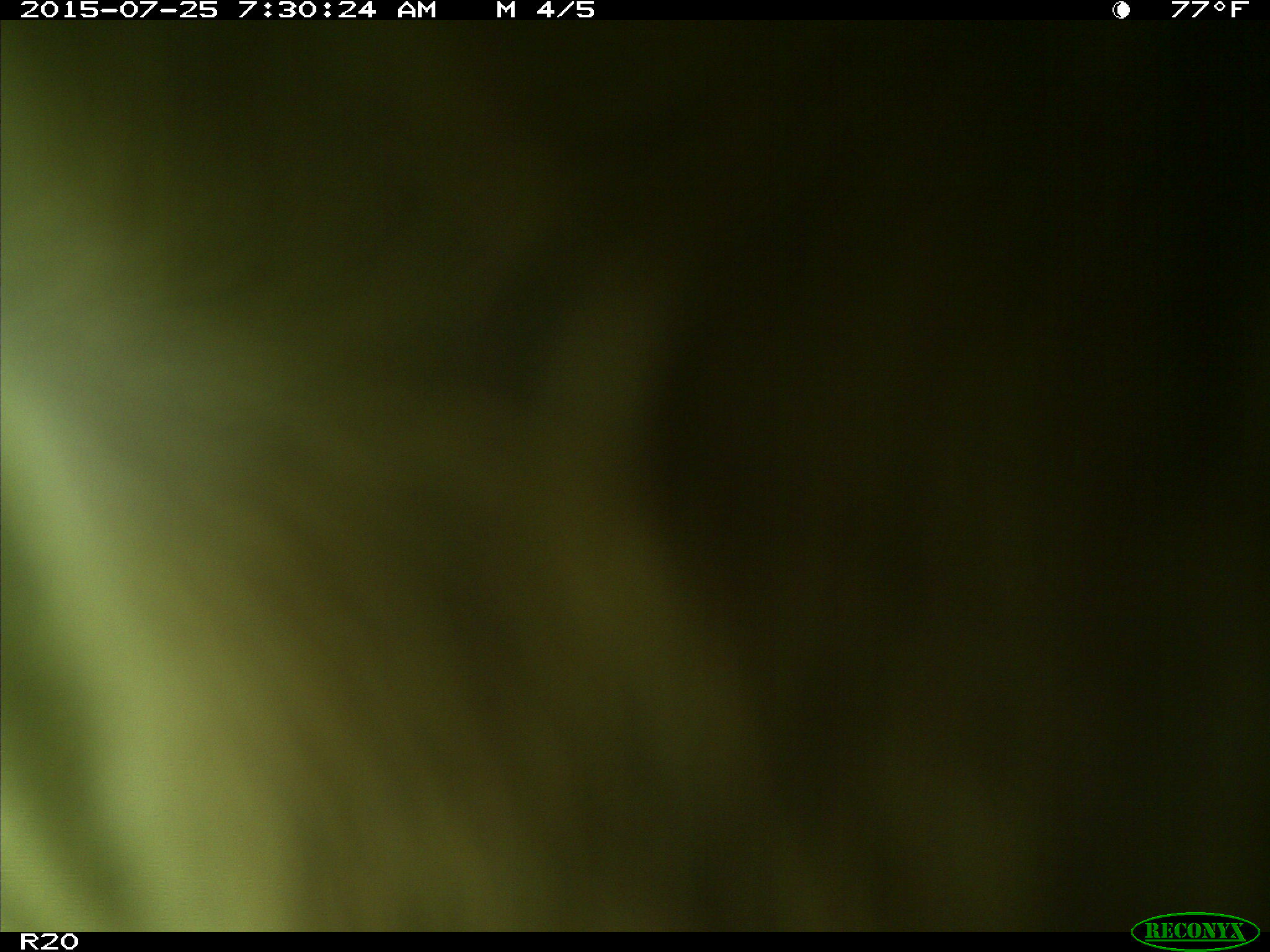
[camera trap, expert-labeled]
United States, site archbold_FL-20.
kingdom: Animalia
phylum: Chordata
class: Mammalia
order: Artiodactyla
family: Bovidae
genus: Bos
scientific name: Bos taurus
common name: domestic cow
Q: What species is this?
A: Bos taurus (domestic cow).